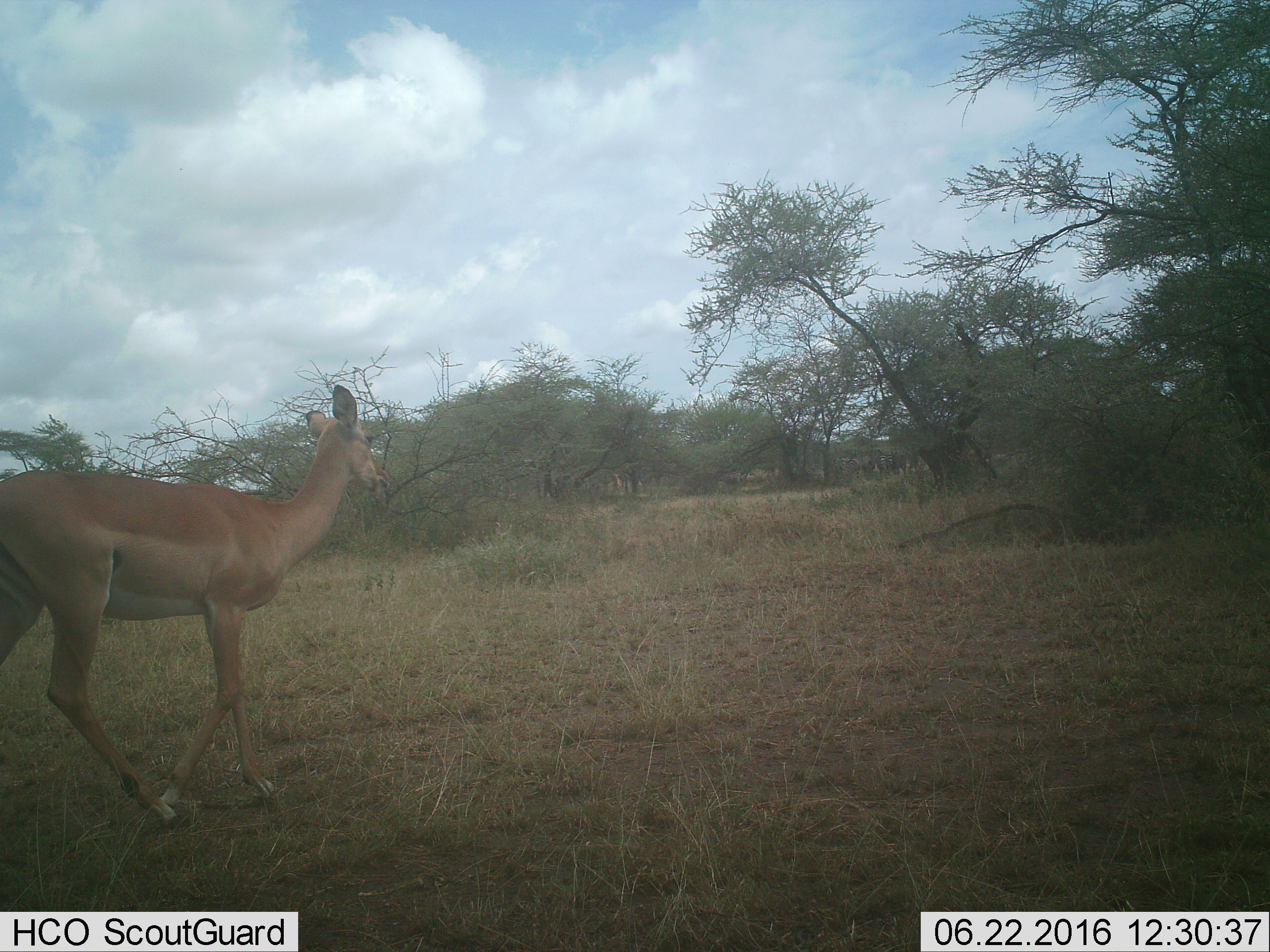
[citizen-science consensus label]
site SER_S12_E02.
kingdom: Animalia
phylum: Chordata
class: Mammalia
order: Artiodactyla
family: Bovidae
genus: Aepyceros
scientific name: Aepyceros melampus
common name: impala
Impala (Aepyceros melampus), count 1. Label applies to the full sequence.